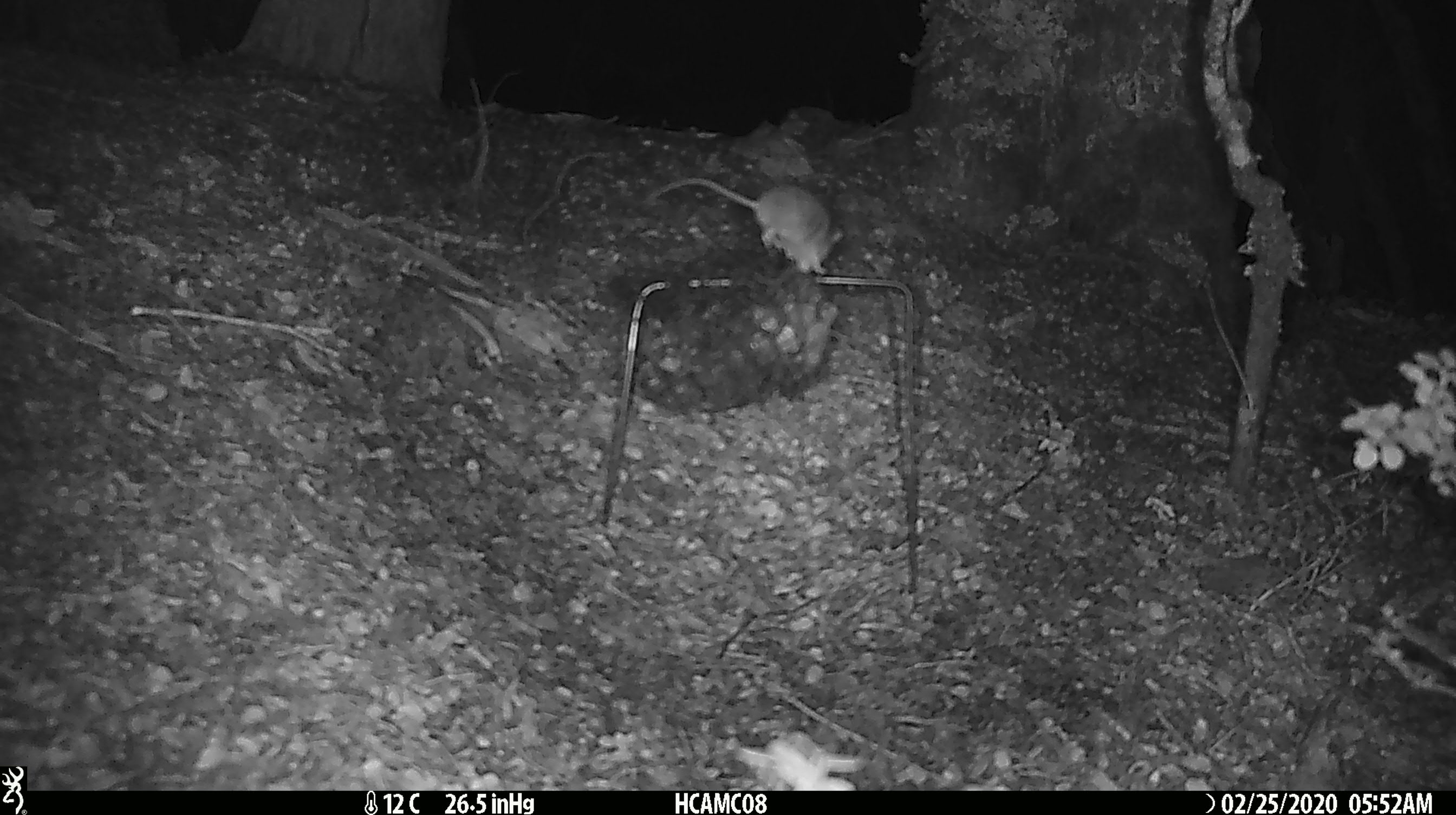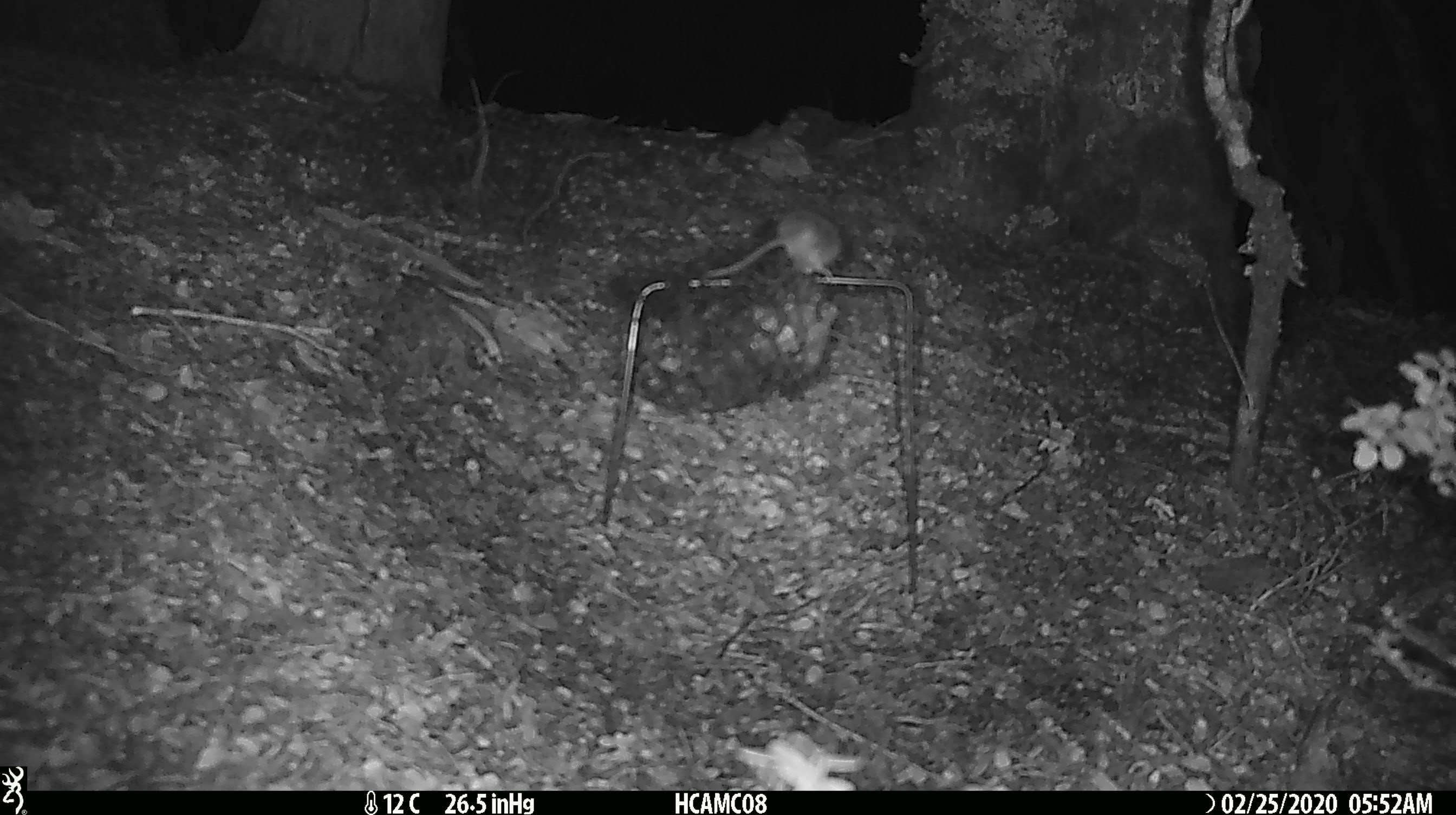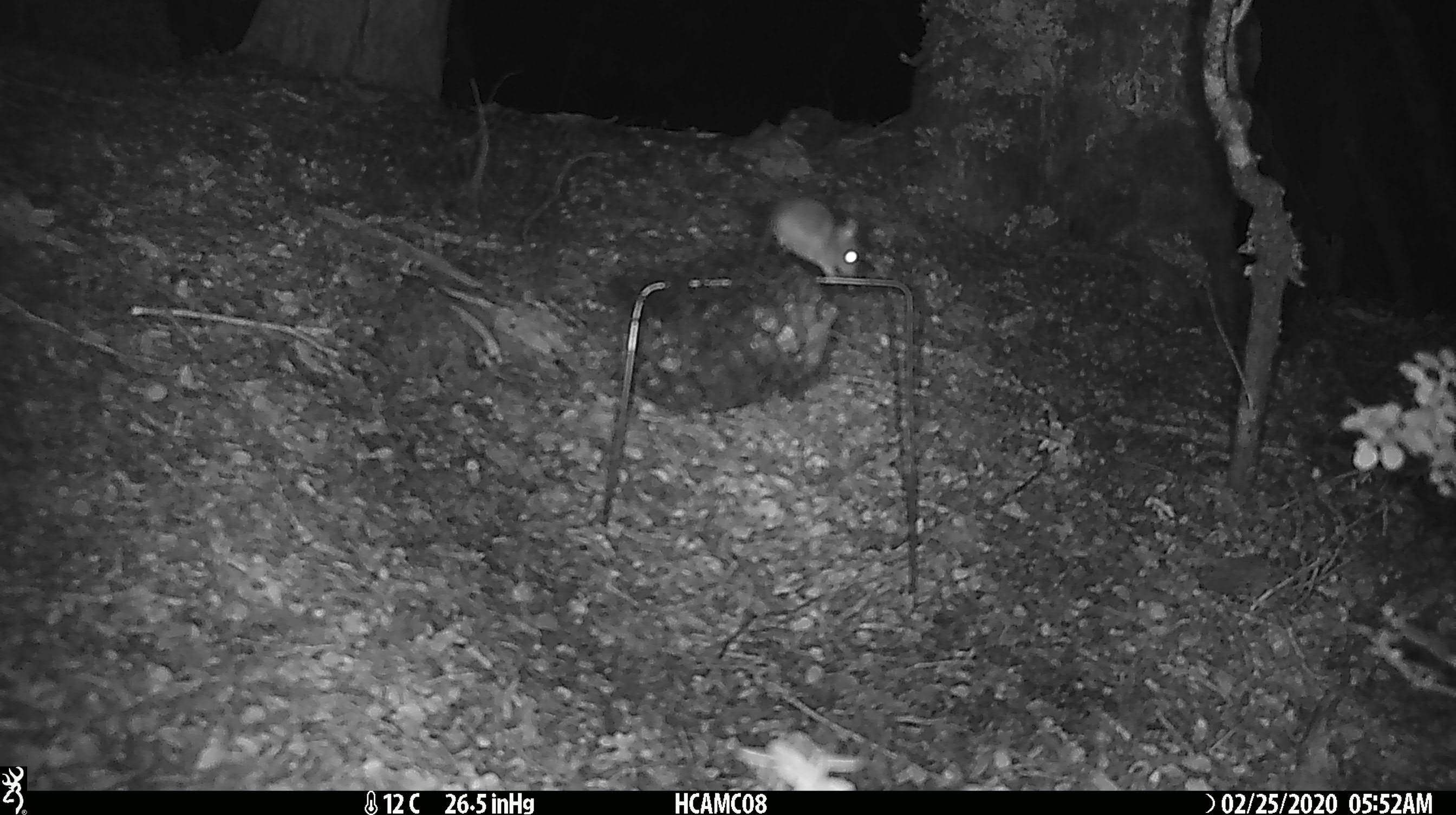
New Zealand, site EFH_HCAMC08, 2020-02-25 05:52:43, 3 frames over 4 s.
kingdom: Animalia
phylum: Chordata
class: Mammalia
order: Rodentia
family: Muridae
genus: Mus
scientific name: Mus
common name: mouse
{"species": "mouse (Mus)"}